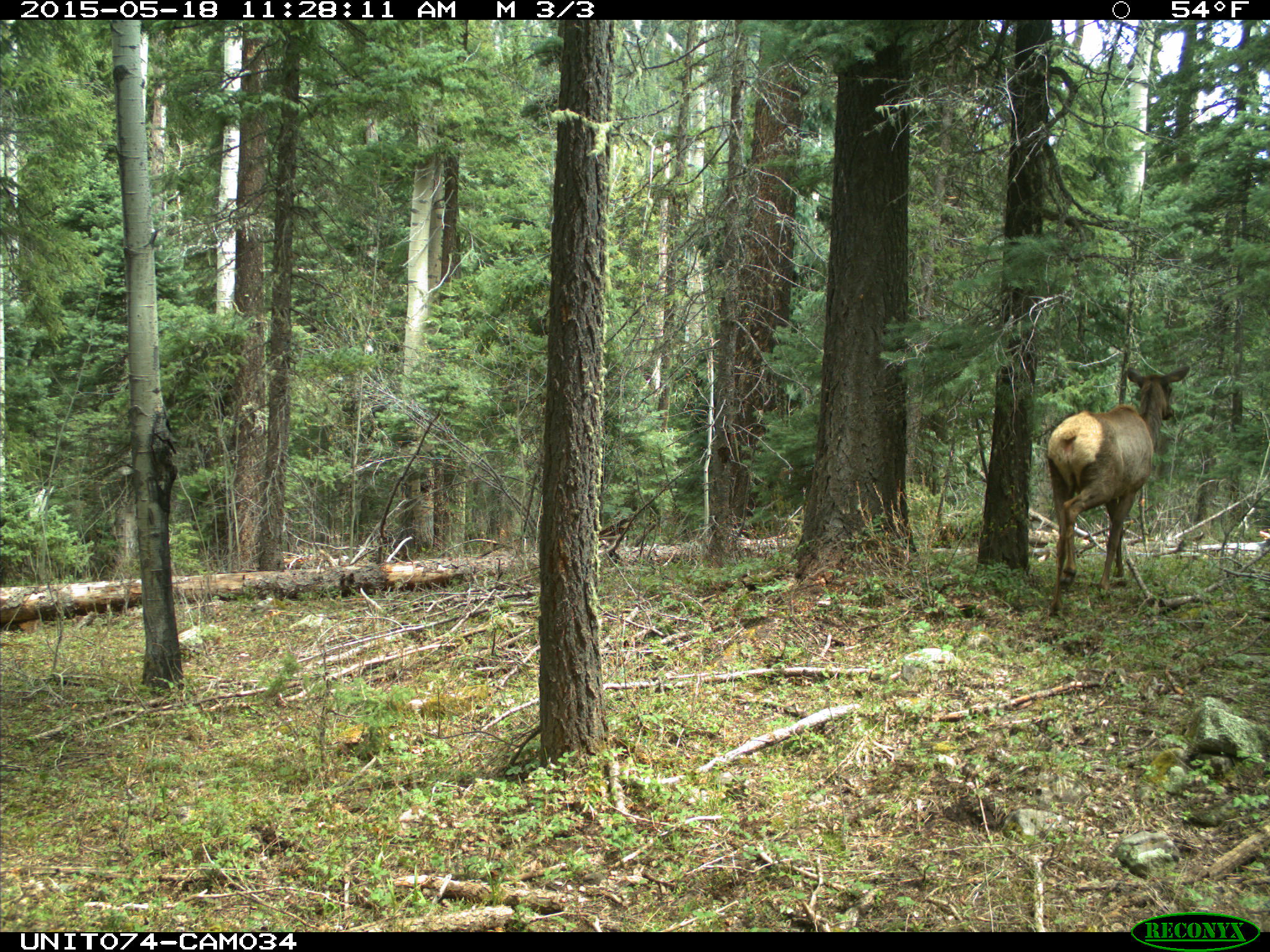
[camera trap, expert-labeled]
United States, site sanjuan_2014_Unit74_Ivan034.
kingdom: Animalia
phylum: Chordata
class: Mammalia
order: Artiodactyla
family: Cervidae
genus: Cervus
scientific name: Cervus elaphus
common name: red deer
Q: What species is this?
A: Cervus elaphus (red deer).